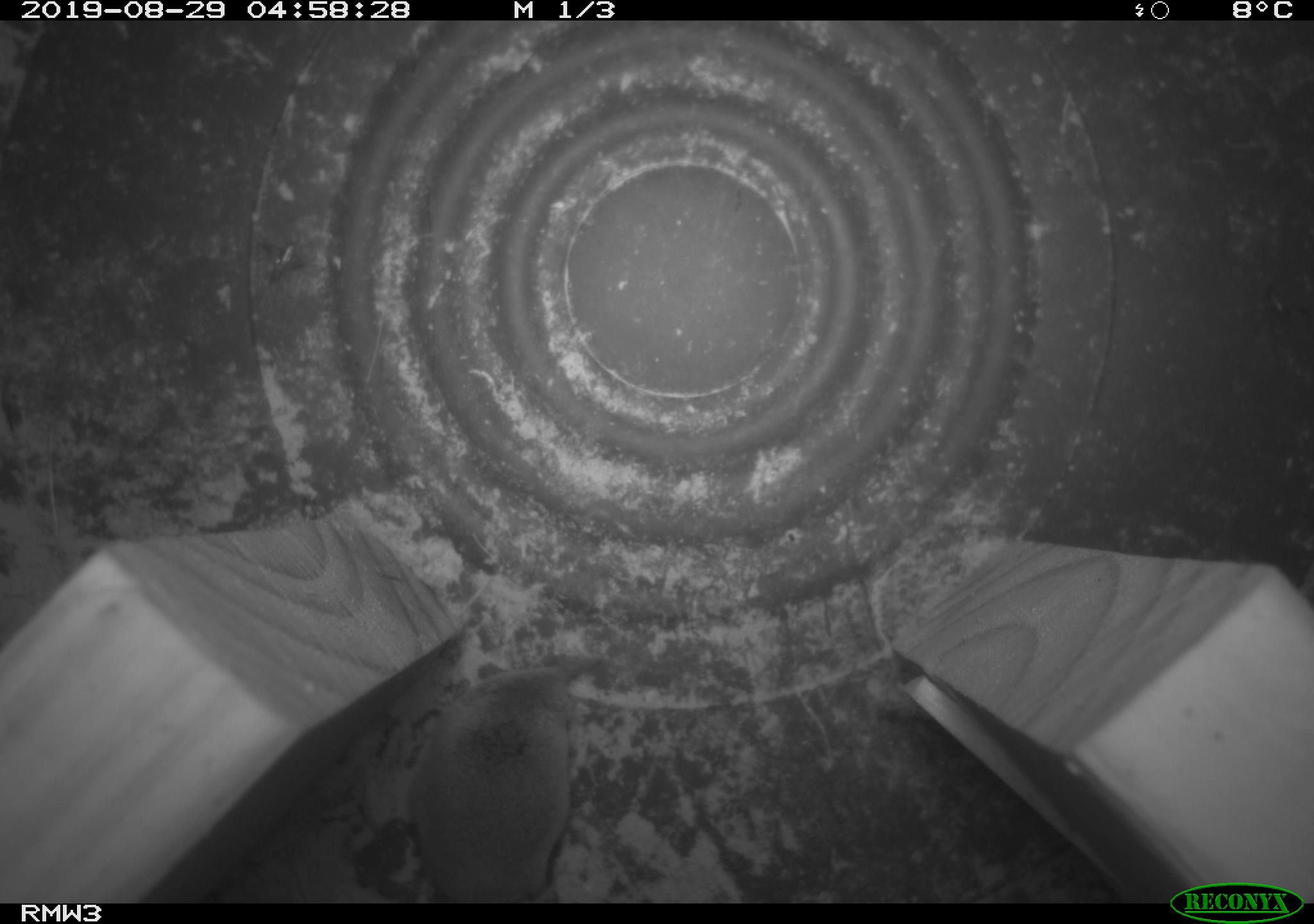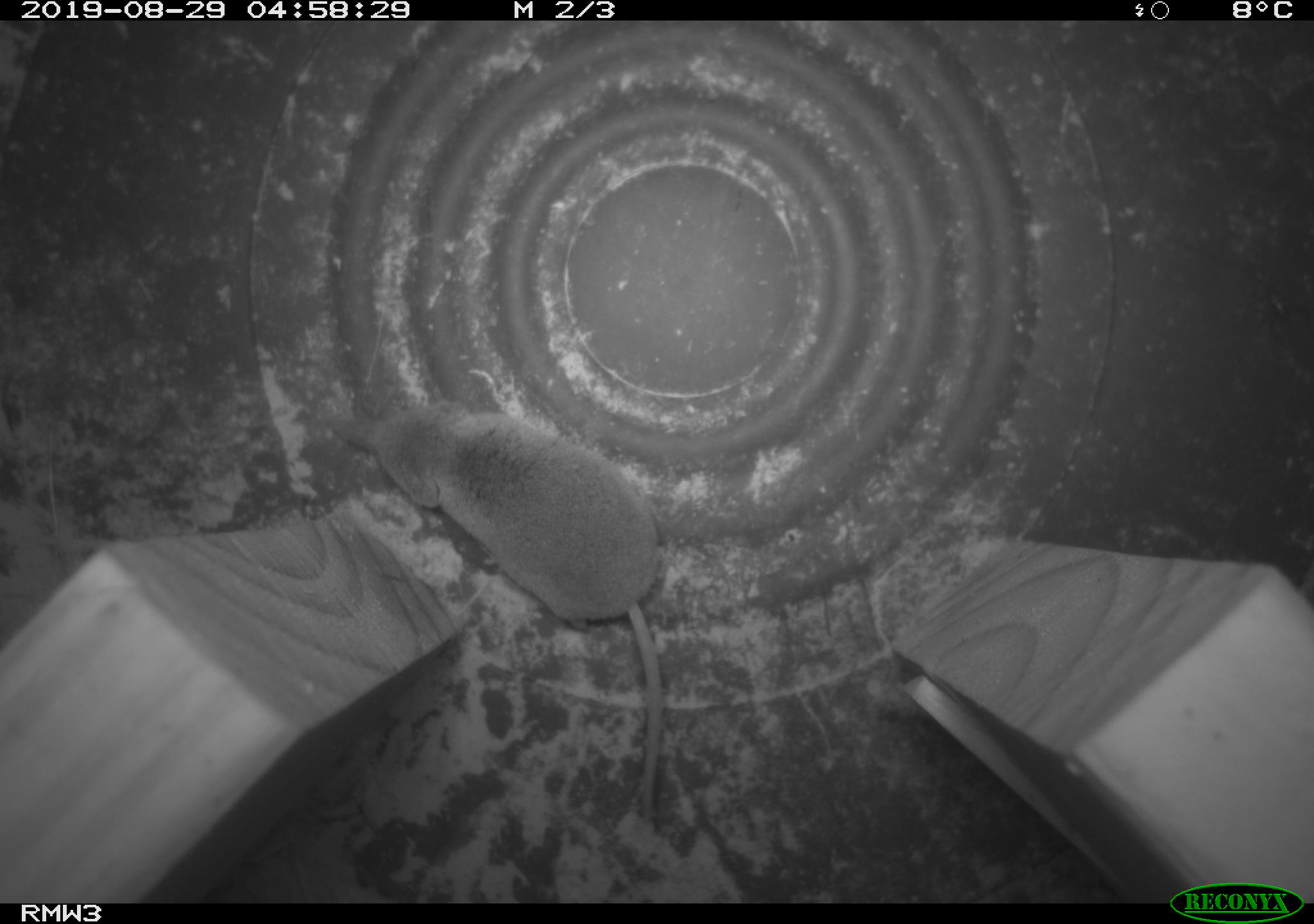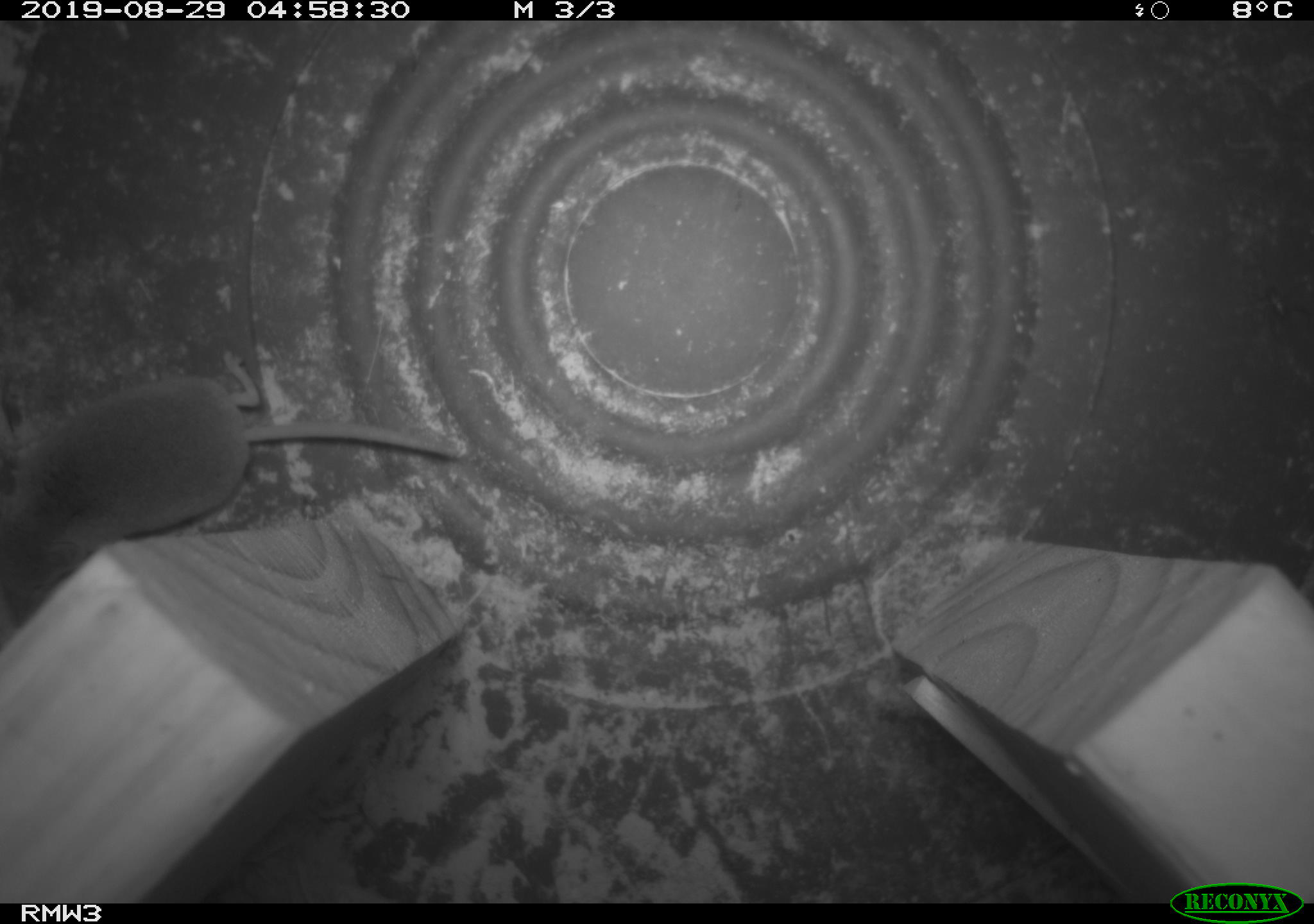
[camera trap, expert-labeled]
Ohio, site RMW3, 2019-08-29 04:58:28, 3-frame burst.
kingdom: Animalia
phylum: Chordata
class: Mammalia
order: Eulipotyphla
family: Soricidae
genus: Sorex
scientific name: Sorex cinereus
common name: masked shrew